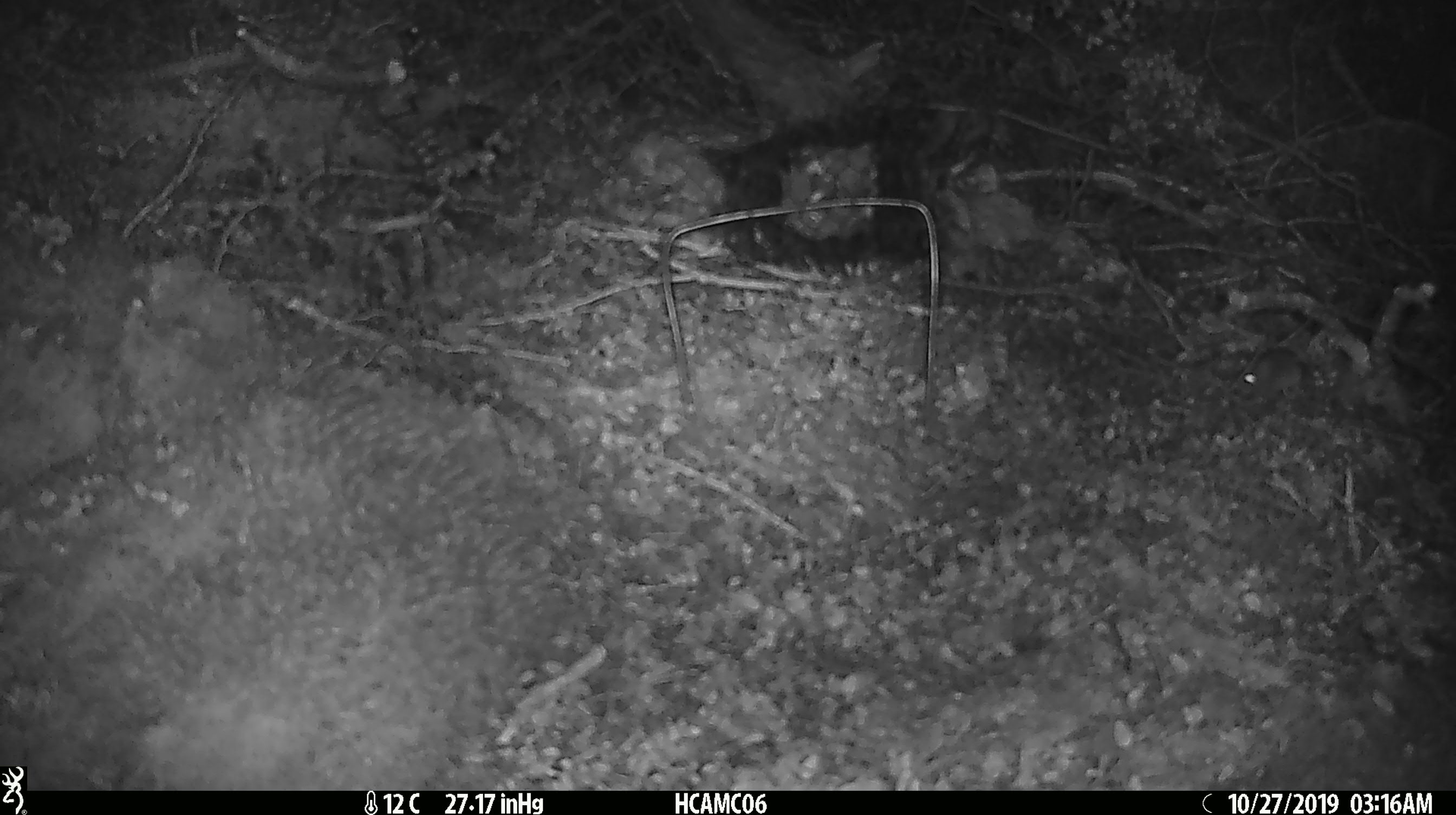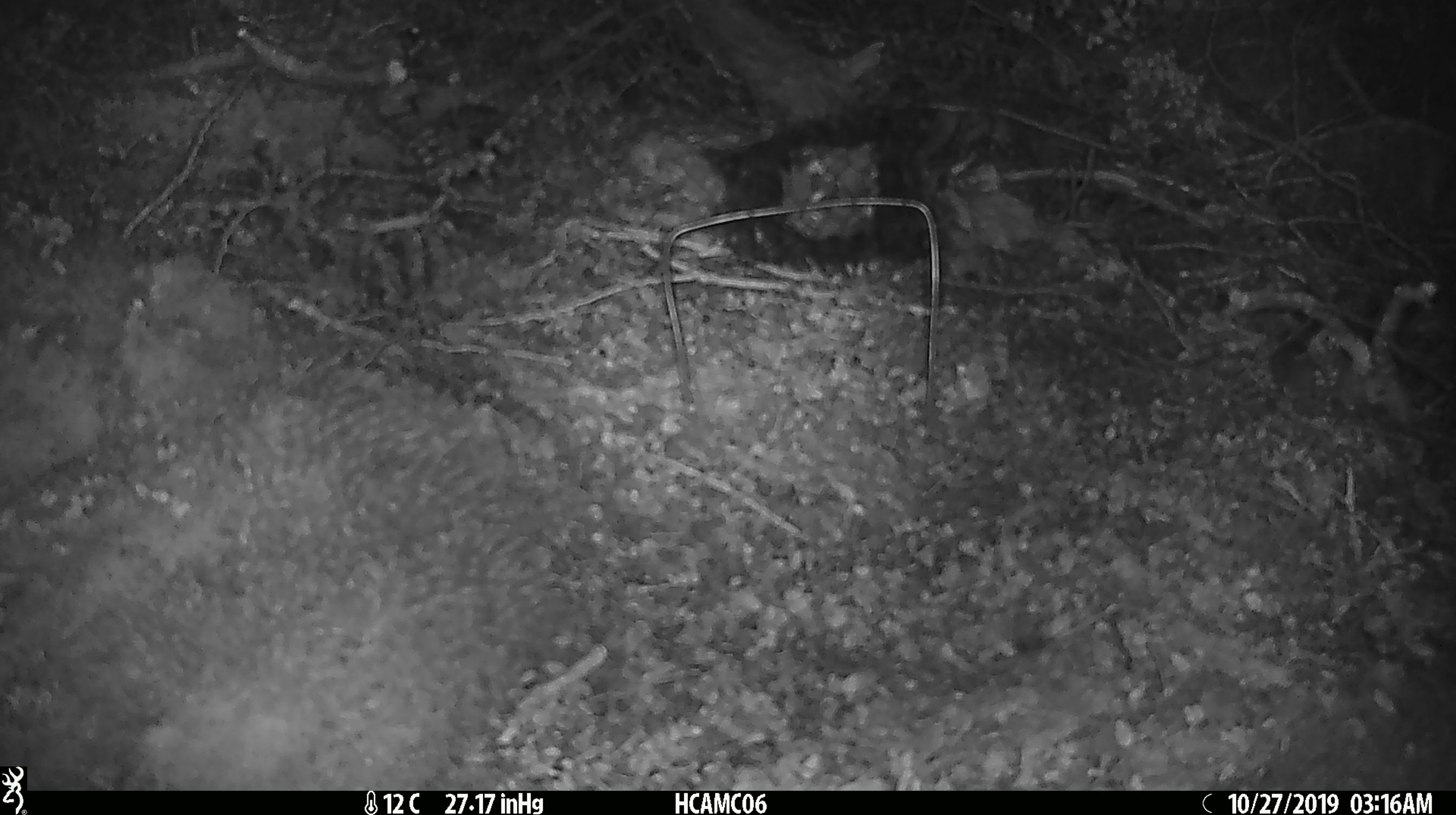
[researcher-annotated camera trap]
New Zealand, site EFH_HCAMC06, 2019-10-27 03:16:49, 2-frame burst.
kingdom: Animalia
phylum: Chordata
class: Mammalia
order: Rodentia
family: Muridae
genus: Mus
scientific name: Mus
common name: mouse